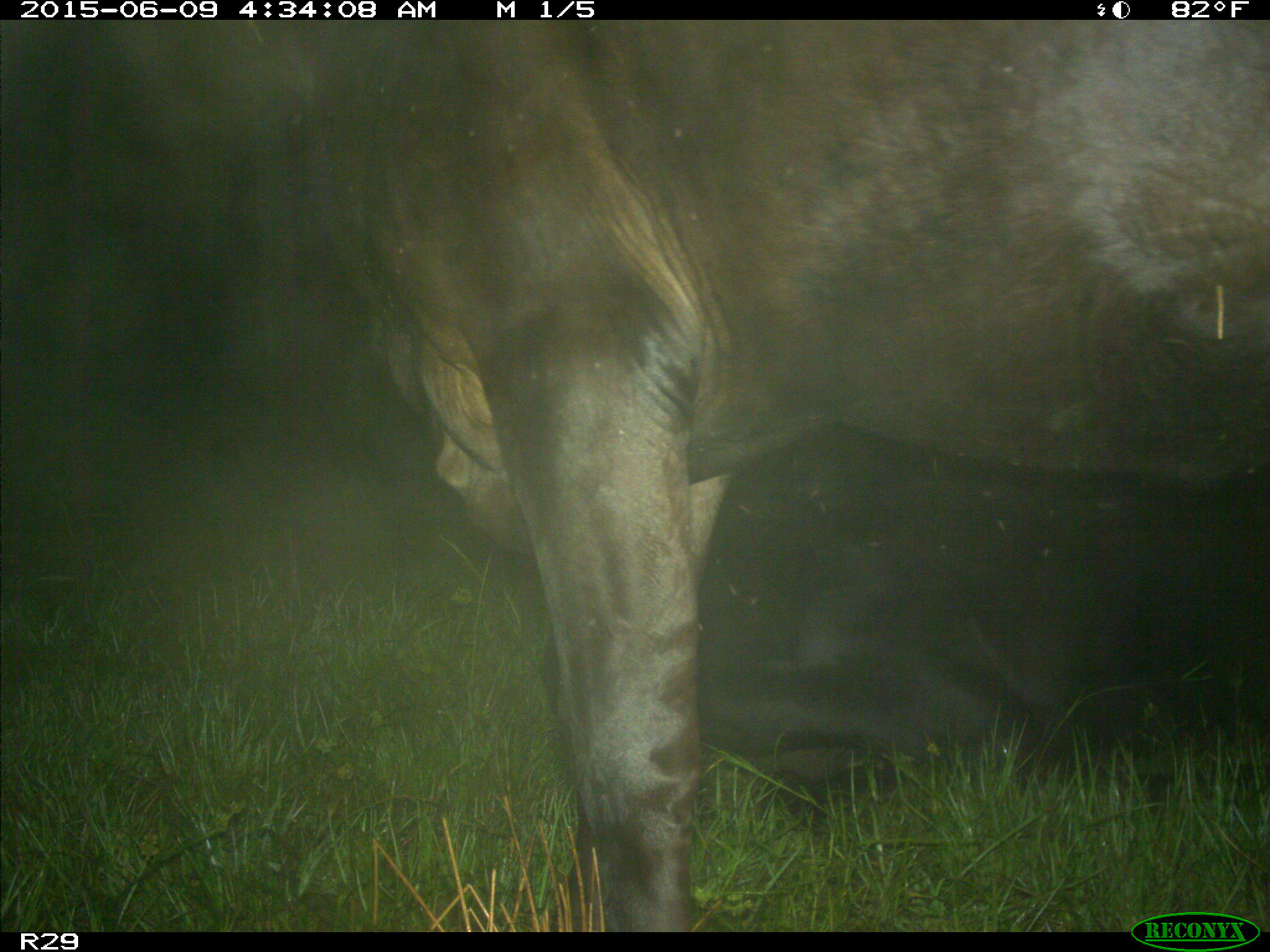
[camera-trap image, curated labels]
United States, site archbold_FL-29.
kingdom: Animalia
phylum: Chordata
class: Mammalia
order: Artiodactyla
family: Bovidae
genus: Bos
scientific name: Bos taurus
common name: domestic cow